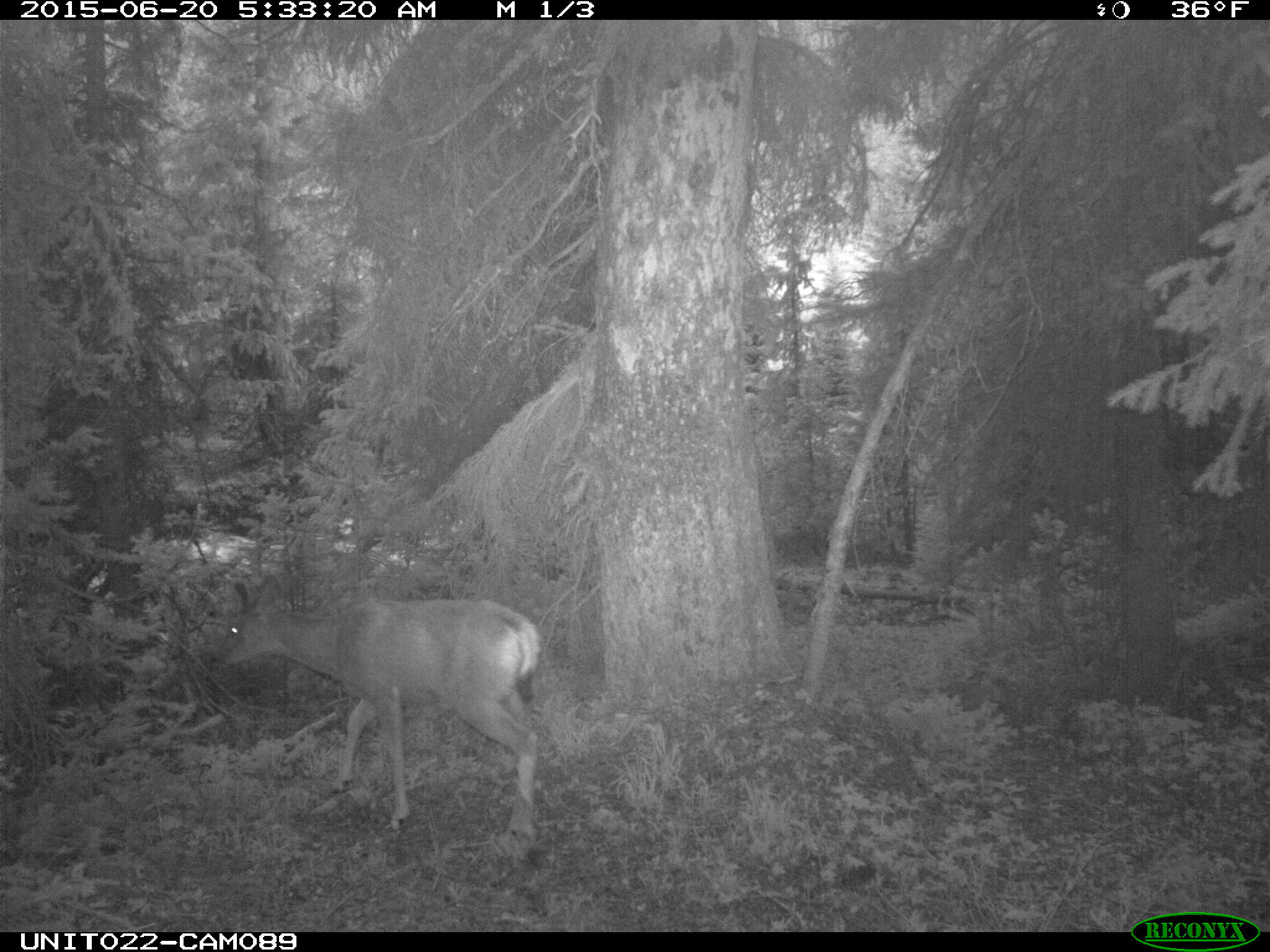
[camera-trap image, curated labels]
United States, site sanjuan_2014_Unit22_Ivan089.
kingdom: Animalia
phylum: Chordata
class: Mammalia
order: Artiodactyla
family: Cervidae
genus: Odocoileus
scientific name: Odocoileus hemionus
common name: mule deer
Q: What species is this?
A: Odocoileus hemionus (mule deer).